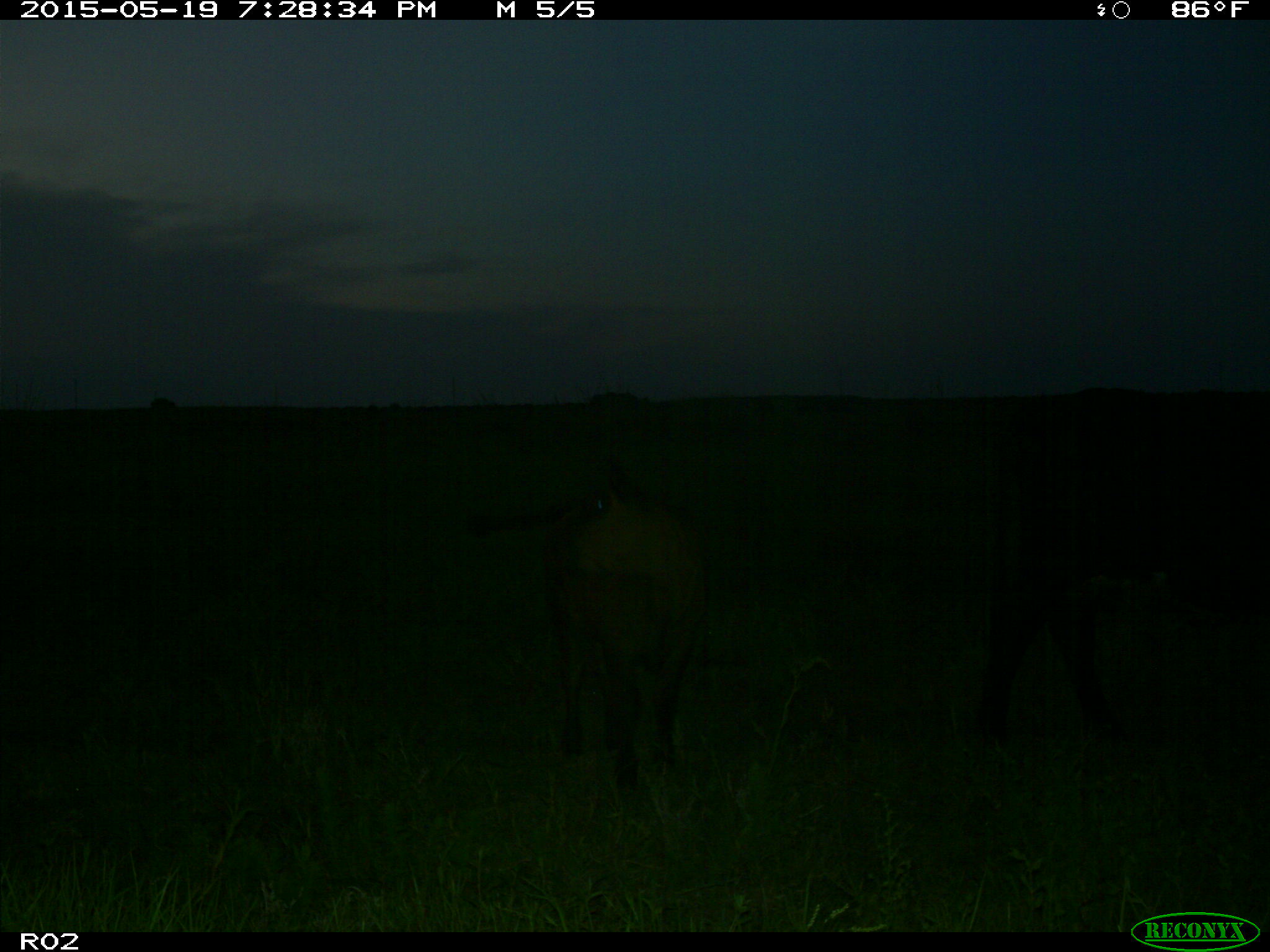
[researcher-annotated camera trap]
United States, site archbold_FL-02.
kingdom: Animalia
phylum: Chordata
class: Mammalia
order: Artiodactyla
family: Bovidae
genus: Bos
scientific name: Bos taurus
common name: domestic cow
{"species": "Bos taurus (domestic cow)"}